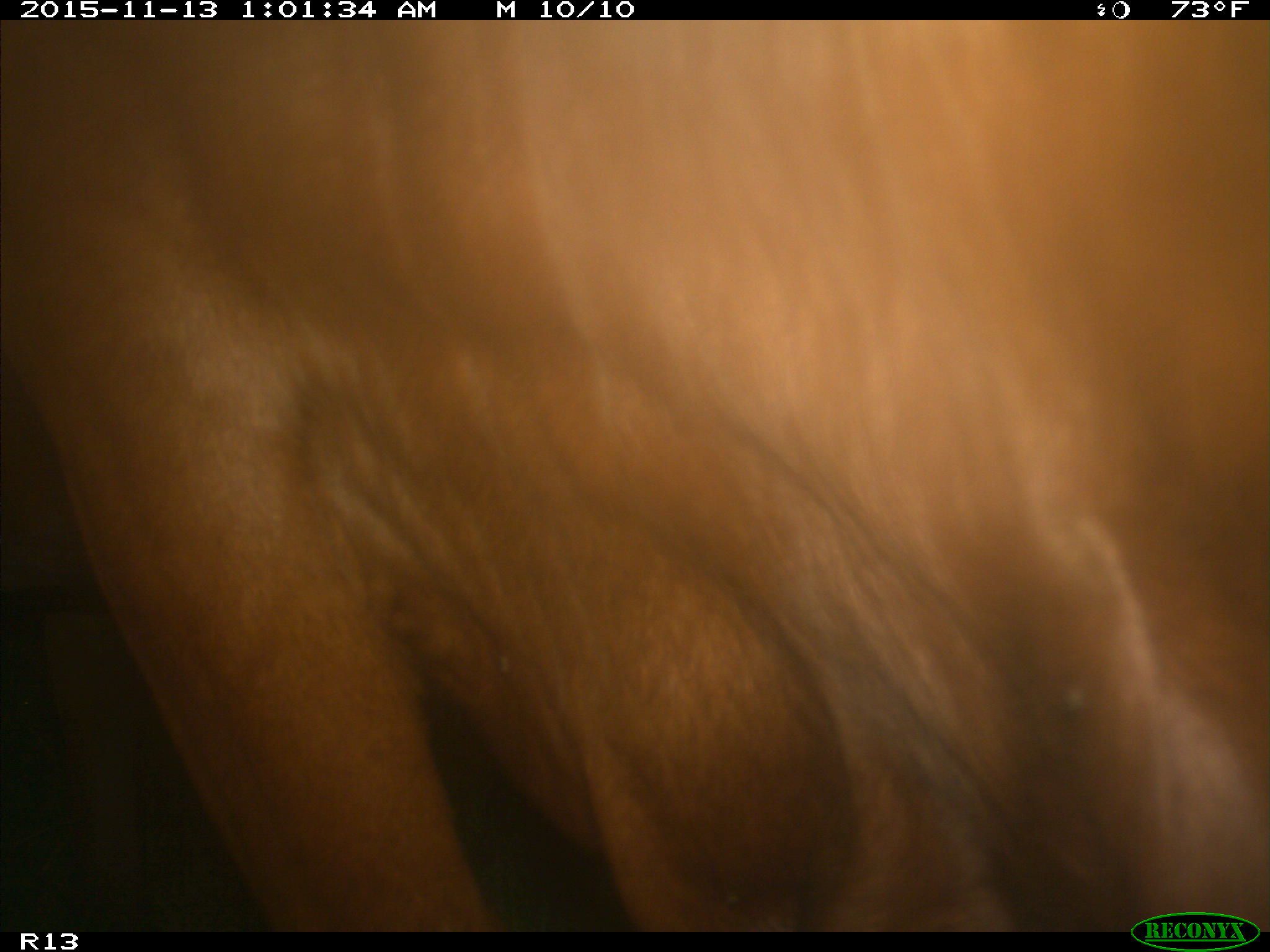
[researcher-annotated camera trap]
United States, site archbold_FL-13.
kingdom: Animalia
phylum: Chordata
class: Mammalia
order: Artiodactyla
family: Bovidae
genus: Bos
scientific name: Bos taurus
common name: domestic cow